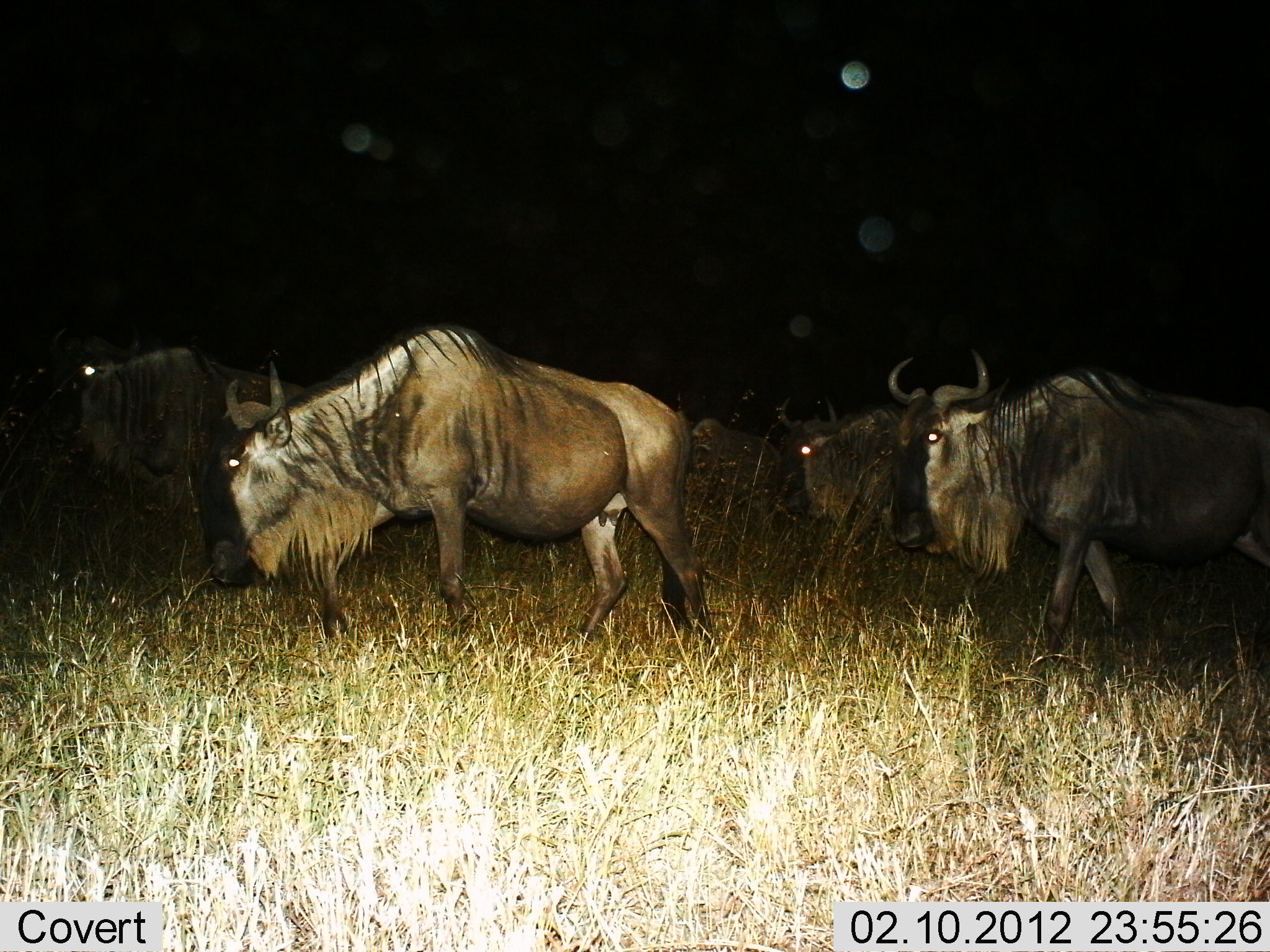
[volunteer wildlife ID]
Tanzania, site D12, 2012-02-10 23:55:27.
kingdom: Animalia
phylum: Chordata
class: Mammalia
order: Artiodactyla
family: Bovidae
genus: Connochaetes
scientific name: Connochaetes taurinus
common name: blue wildebeest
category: wildebeest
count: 5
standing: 12%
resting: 0%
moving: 92%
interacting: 0%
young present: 0%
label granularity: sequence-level